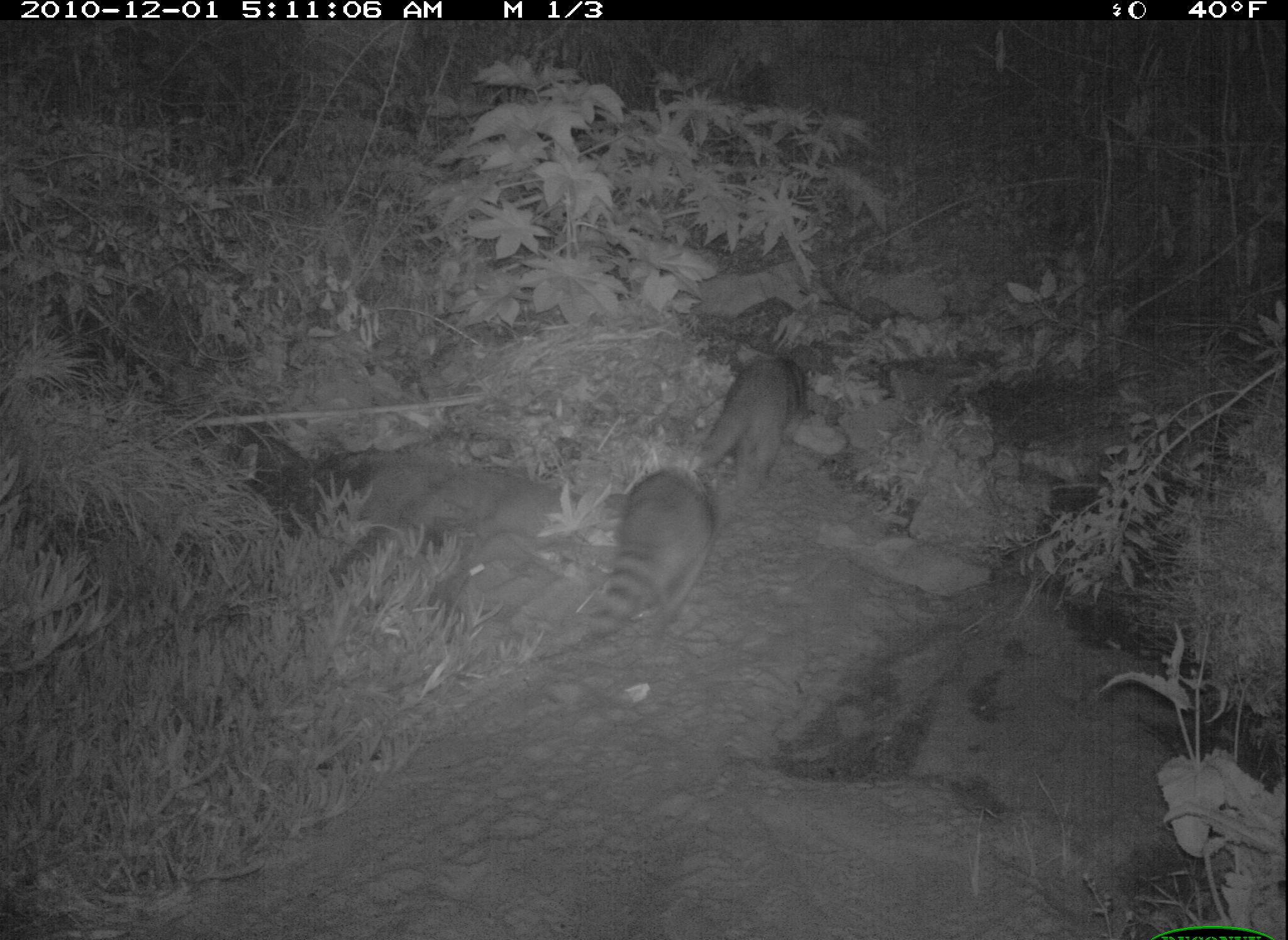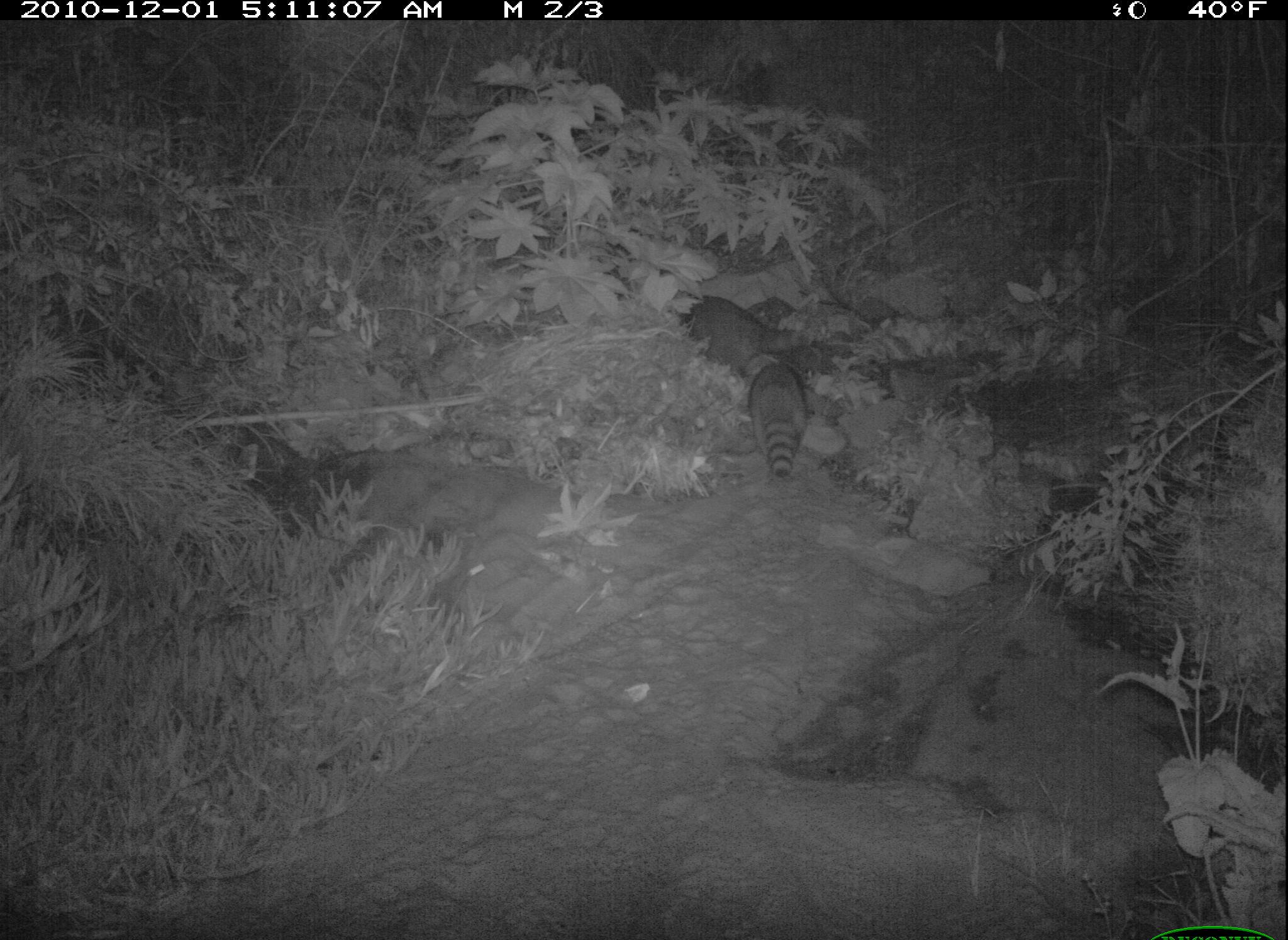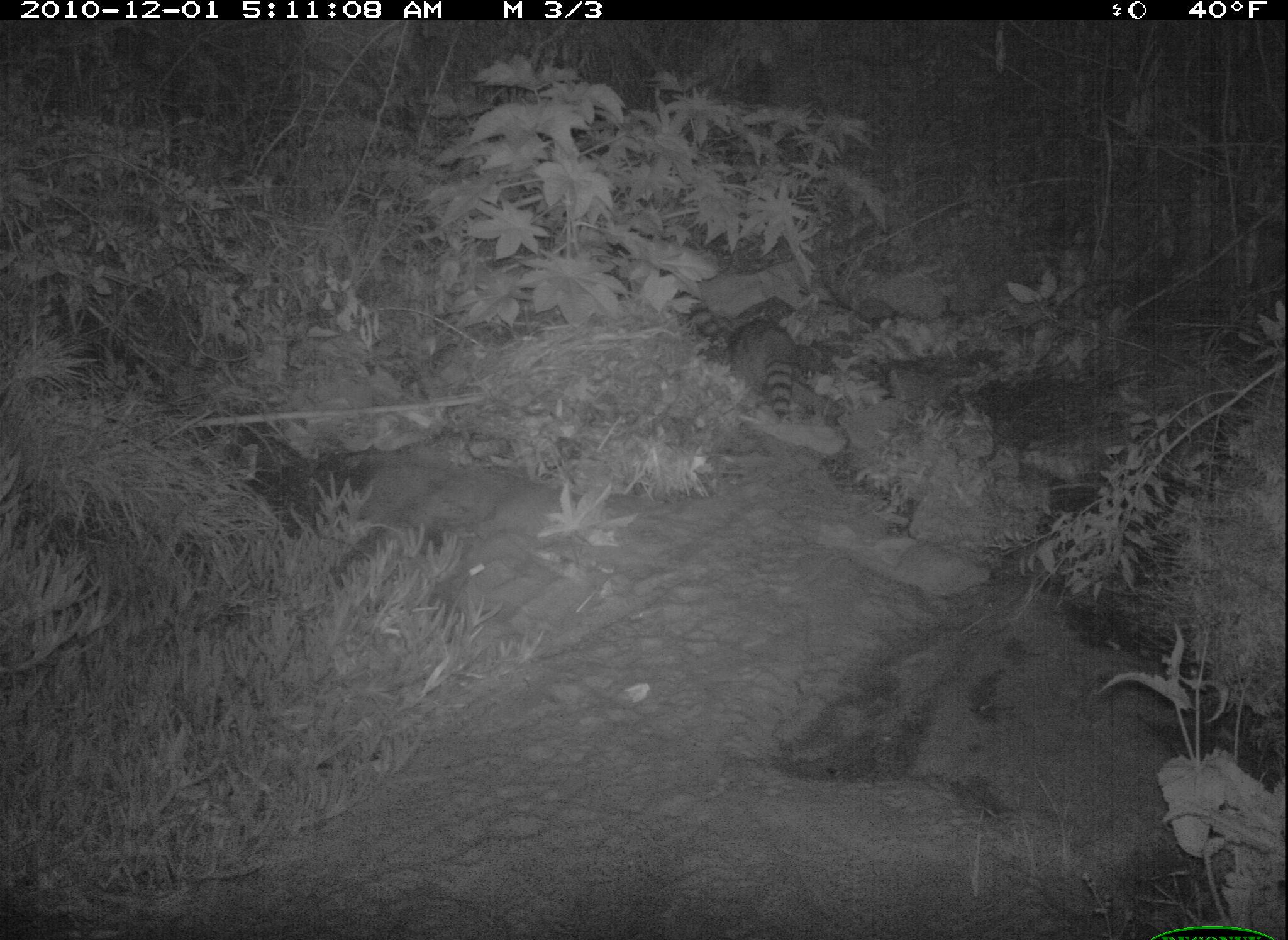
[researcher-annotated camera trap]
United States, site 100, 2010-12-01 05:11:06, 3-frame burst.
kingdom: Animalia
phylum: Chordata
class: Mammalia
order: Carnivora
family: Procyonidae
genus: Procyon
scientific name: Procyon lotor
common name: raccoon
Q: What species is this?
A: Raccoon (Procyon lotor).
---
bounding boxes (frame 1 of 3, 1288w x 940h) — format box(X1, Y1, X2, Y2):
raccoon: box(581, 469, 728, 652); box(699, 327, 831, 499)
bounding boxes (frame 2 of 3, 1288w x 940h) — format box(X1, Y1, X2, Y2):
raccoon: box(689, 298, 834, 494)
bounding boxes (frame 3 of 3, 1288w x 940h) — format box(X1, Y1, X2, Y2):
raccoon: box(726, 306, 813, 425)